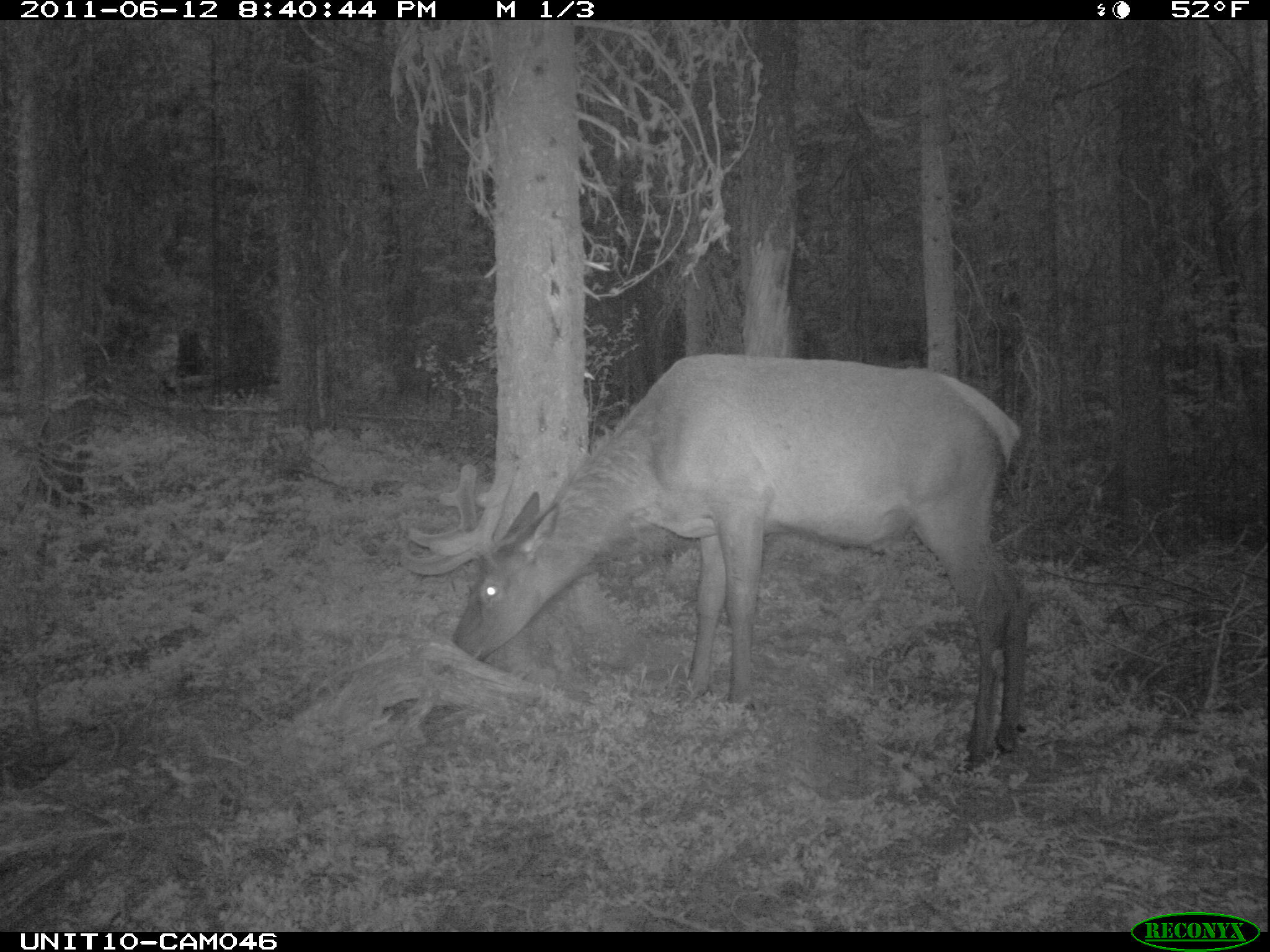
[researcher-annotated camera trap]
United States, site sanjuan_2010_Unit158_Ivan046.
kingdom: Animalia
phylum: Chordata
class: Mammalia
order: Artiodactyla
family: Cervidae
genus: Cervus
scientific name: Cervus elaphus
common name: red deer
Cervus elaphus (red deer).